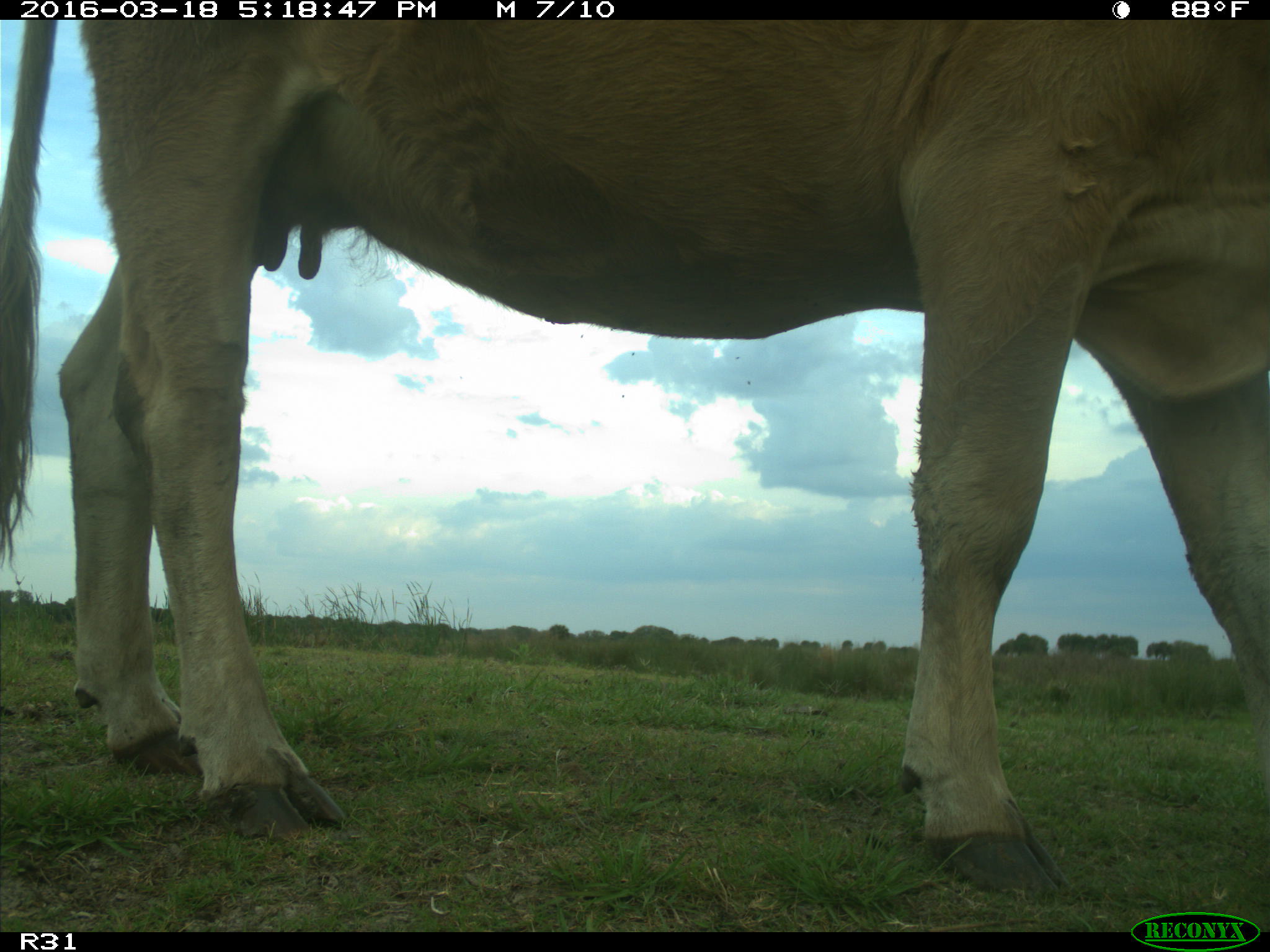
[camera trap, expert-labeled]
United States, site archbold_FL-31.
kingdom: Animalia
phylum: Chordata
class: Mammalia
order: Artiodactyla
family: Bovidae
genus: Bos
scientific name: Bos taurus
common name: domestic cow